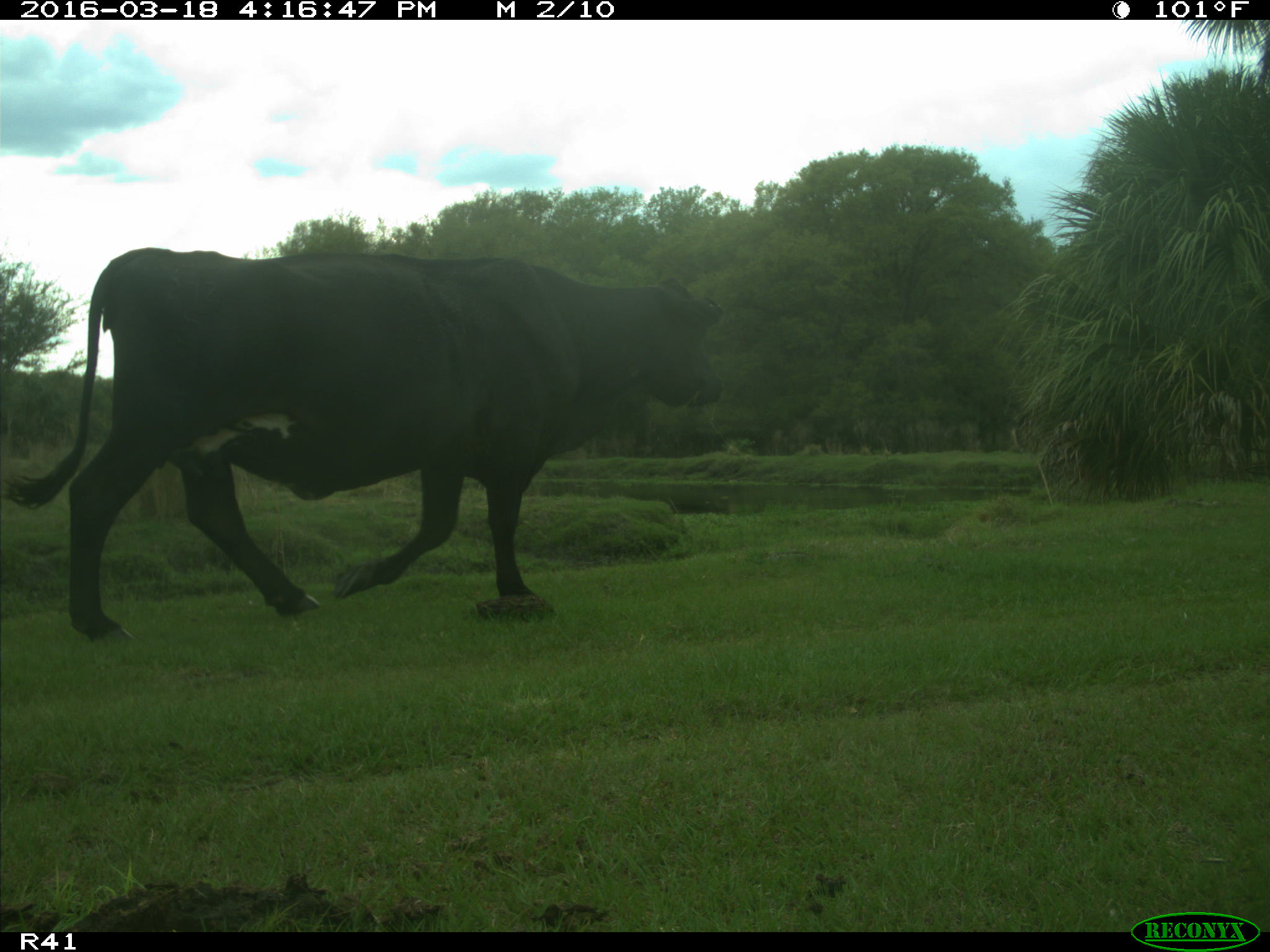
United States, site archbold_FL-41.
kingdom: Animalia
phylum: Chordata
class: Mammalia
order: Artiodactyla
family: Bovidae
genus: Bos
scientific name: Bos taurus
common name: domestic cow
Bos taurus (domestic cow).